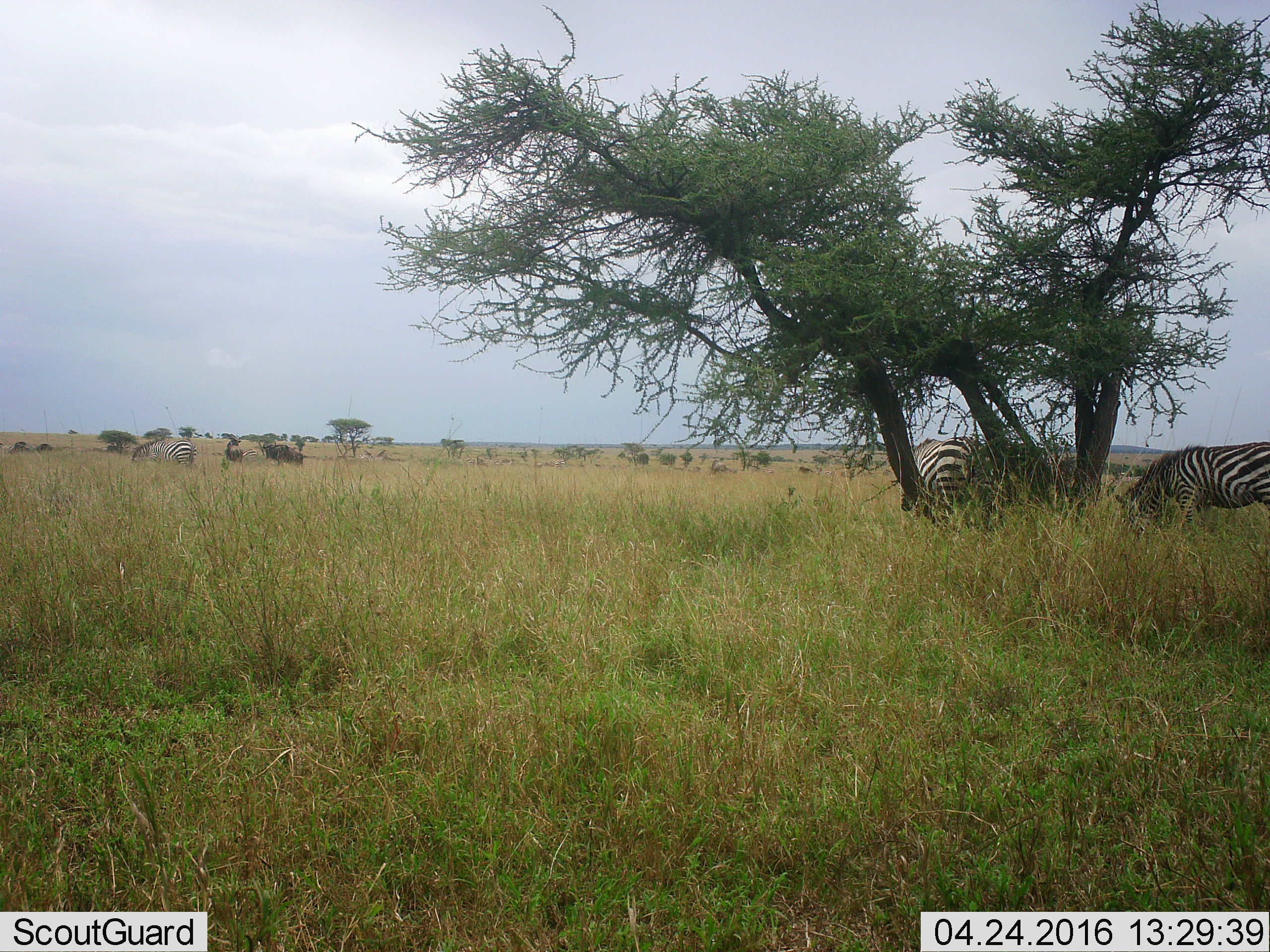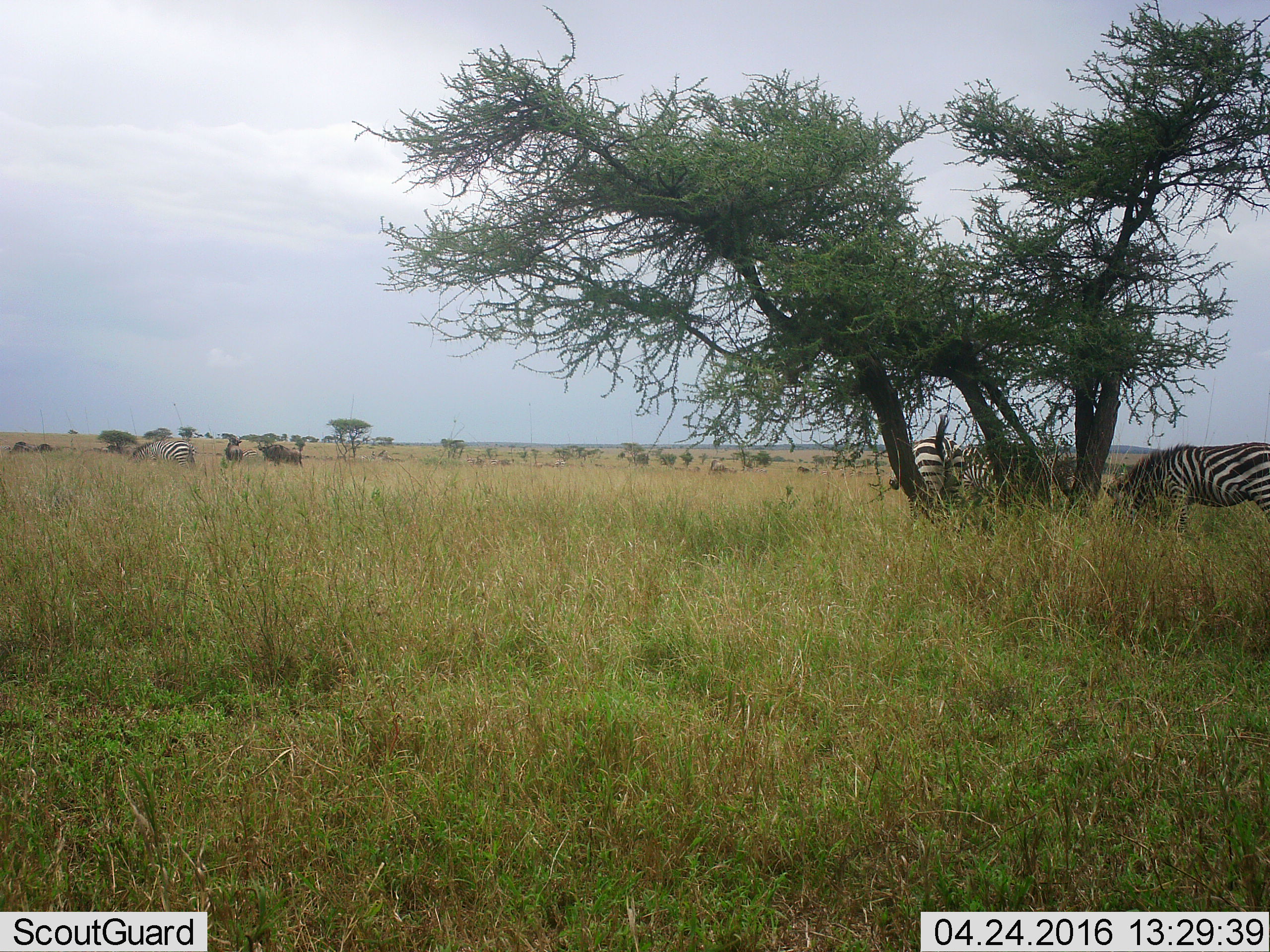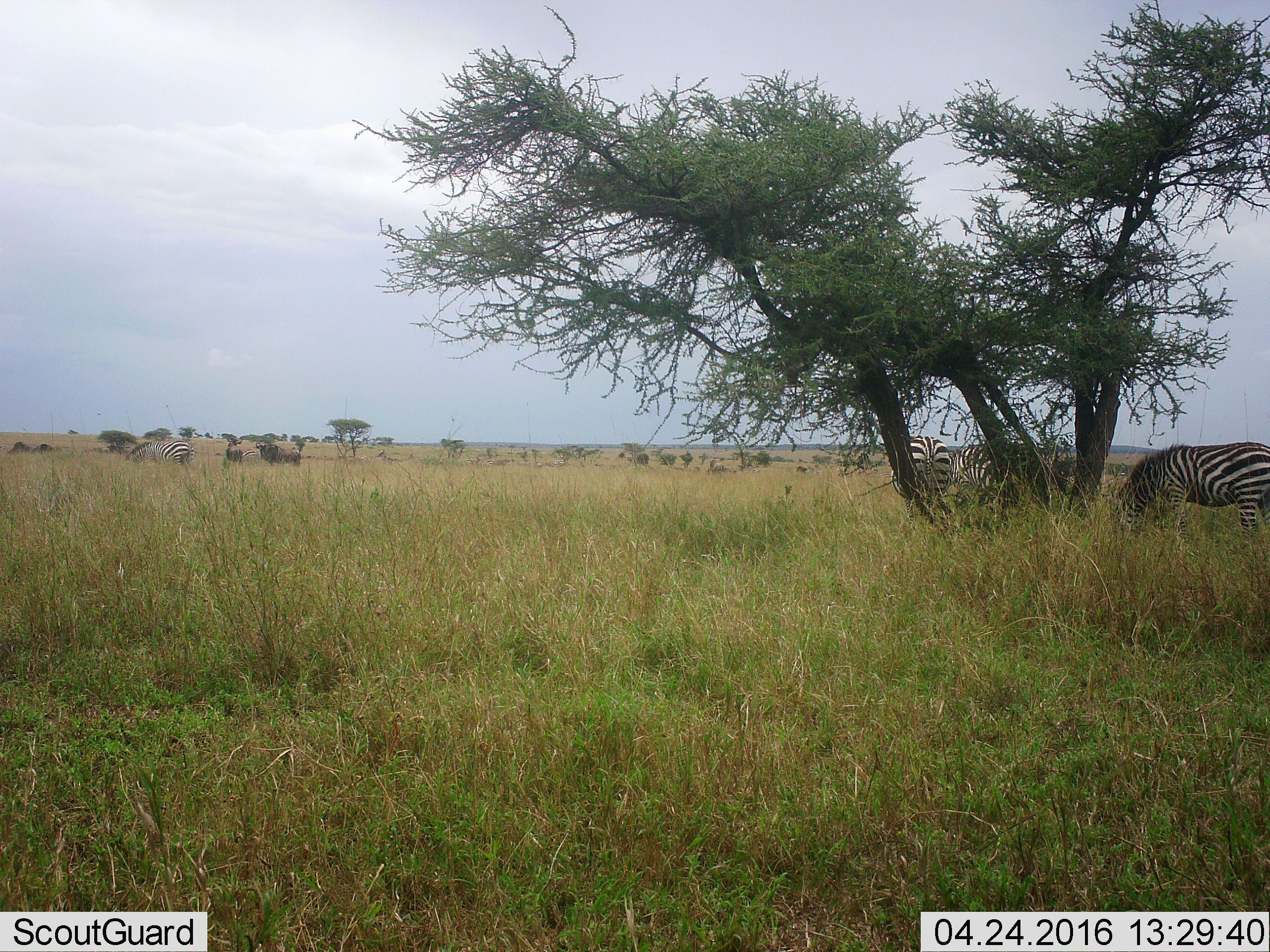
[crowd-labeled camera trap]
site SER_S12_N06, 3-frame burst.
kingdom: Animalia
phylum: Chordata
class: Mammalia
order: Artiodactyla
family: Bovidae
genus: Connochaetes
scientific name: Connochaetes taurinus taurinus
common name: blue wildebeest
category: wildebeestblue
Wildebeestblue (blue wildebeest) (Connochaetes taurinus taurinus), count 5. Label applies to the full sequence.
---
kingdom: Animalia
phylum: Chordata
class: Mammalia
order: Perissodactyla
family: Equidae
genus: Equus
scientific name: Equus quagga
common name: plains zebra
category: zebraplains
Zebraplains (plains zebra) (Equus quagga), count 5. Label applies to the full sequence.